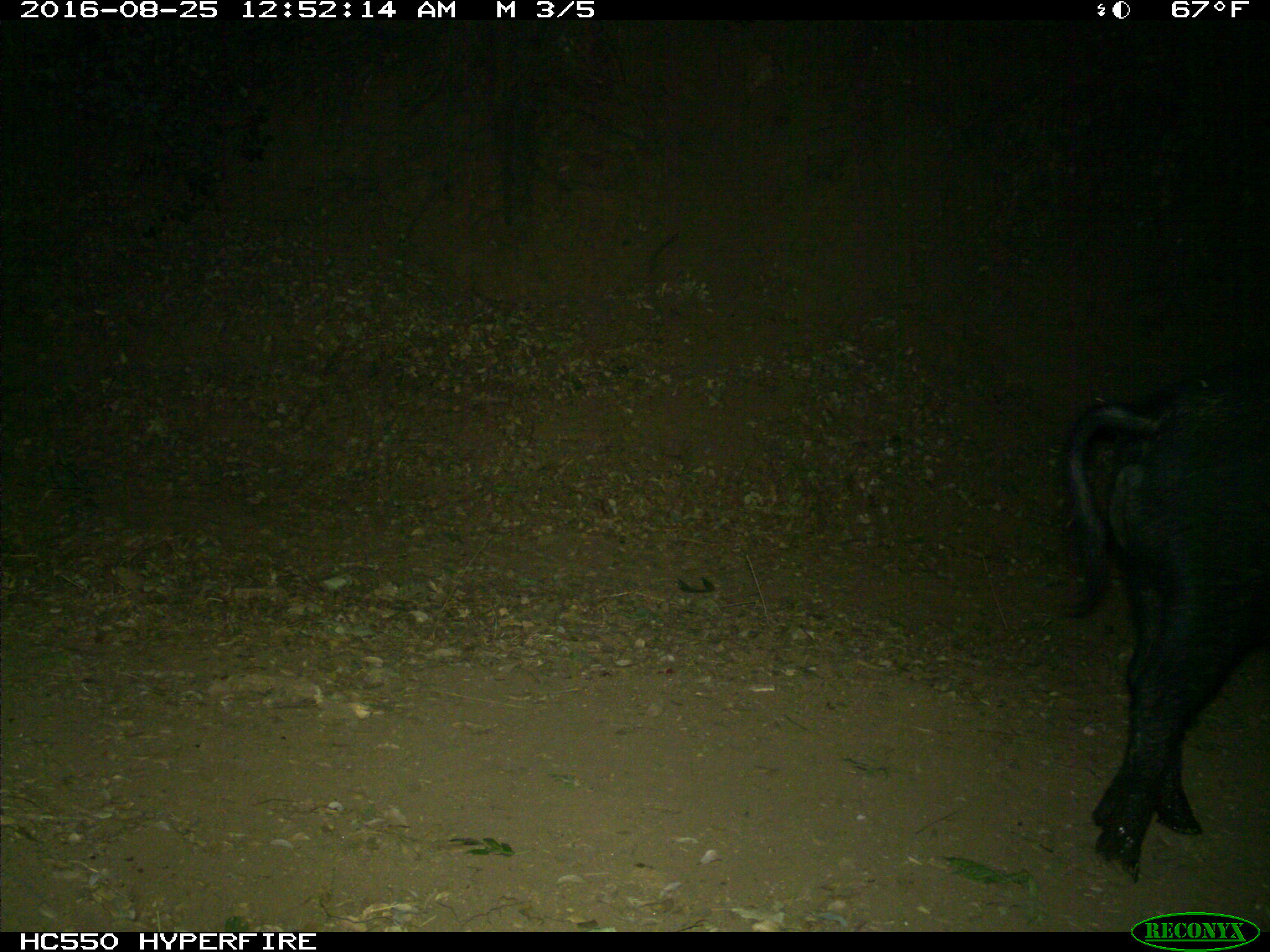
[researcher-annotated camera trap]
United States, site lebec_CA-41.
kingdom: Animalia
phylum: Chordata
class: Mammalia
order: Artiodactyla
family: Suidae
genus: Sus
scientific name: Sus scrofa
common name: wild boar